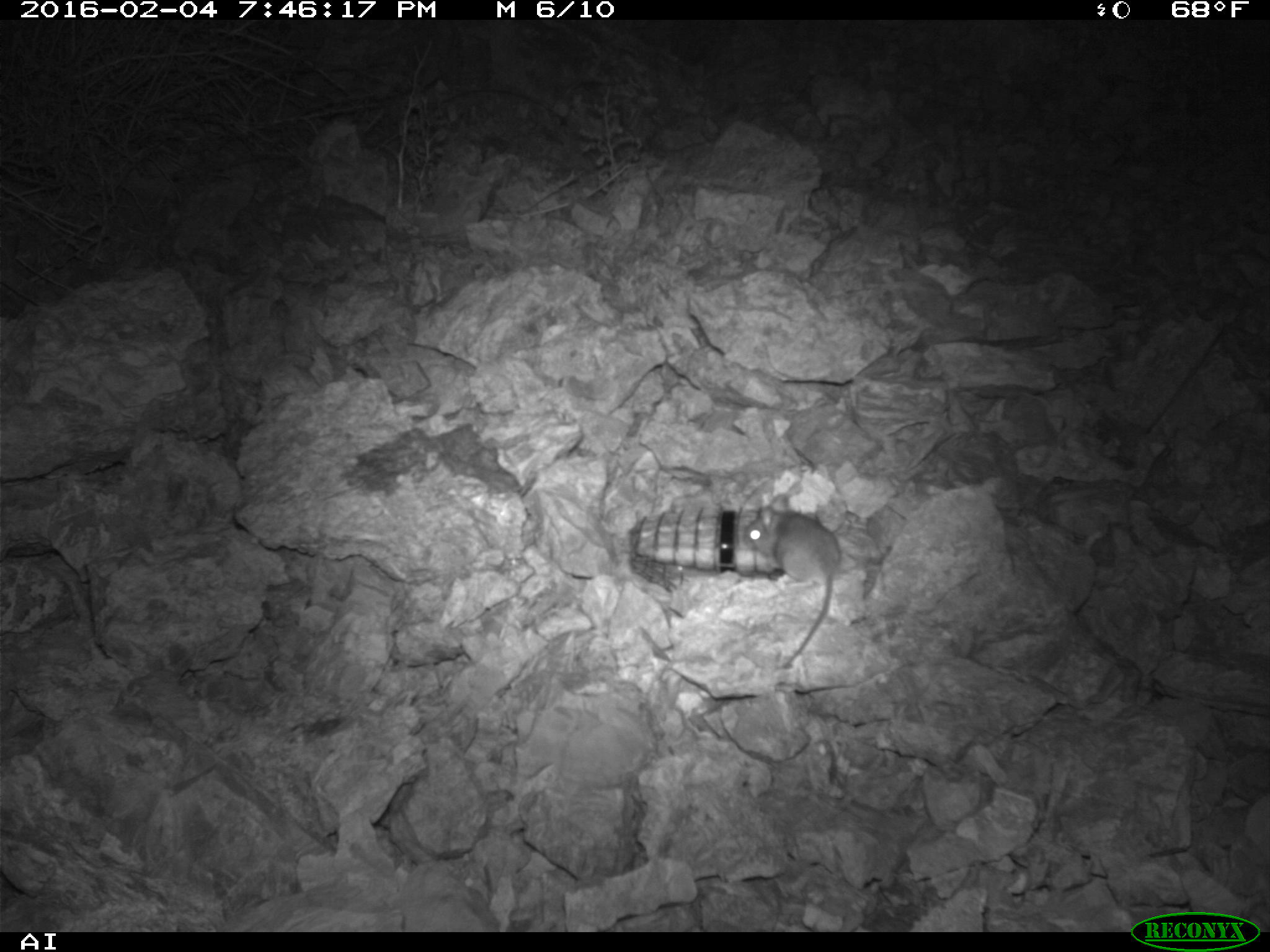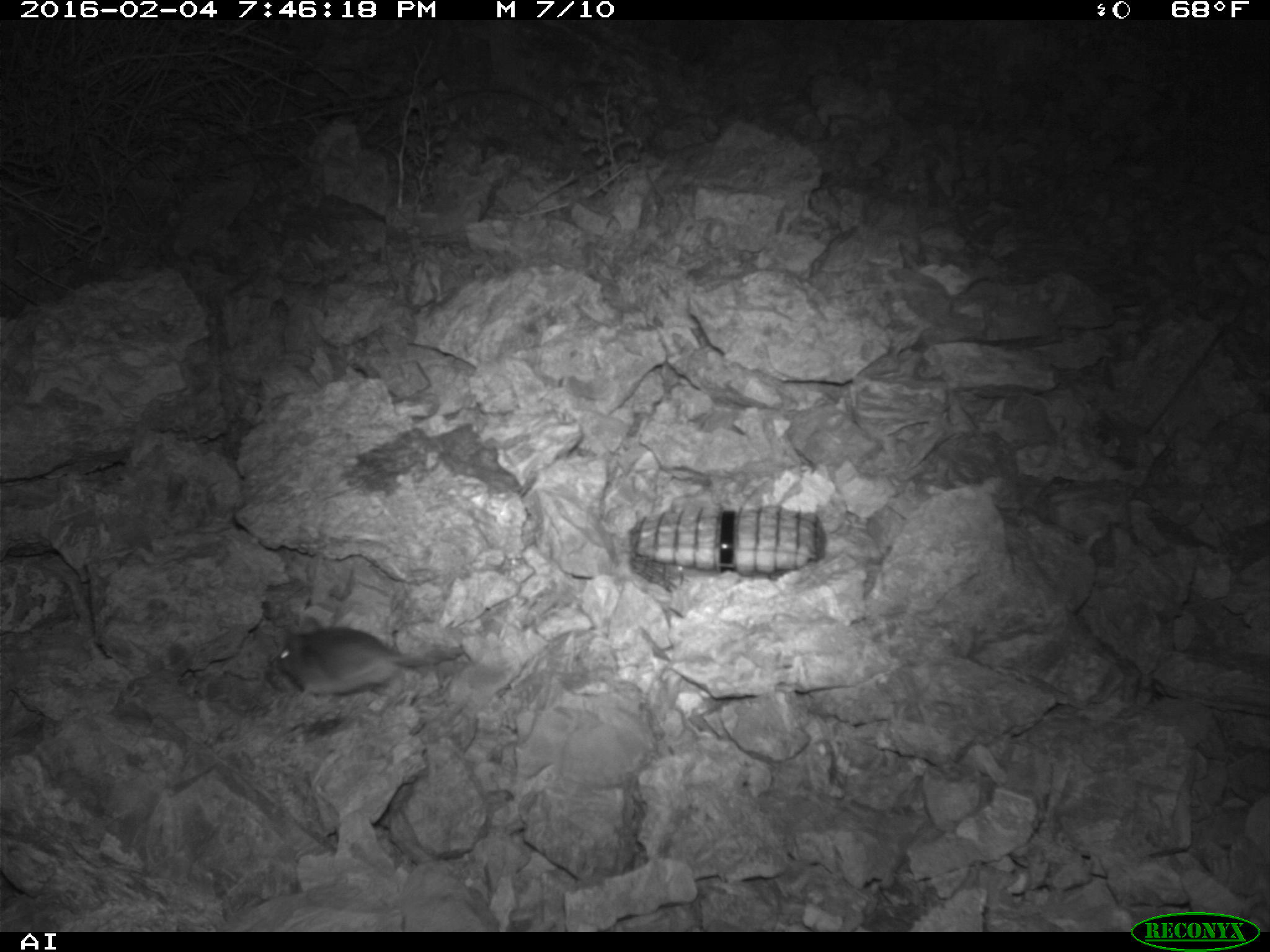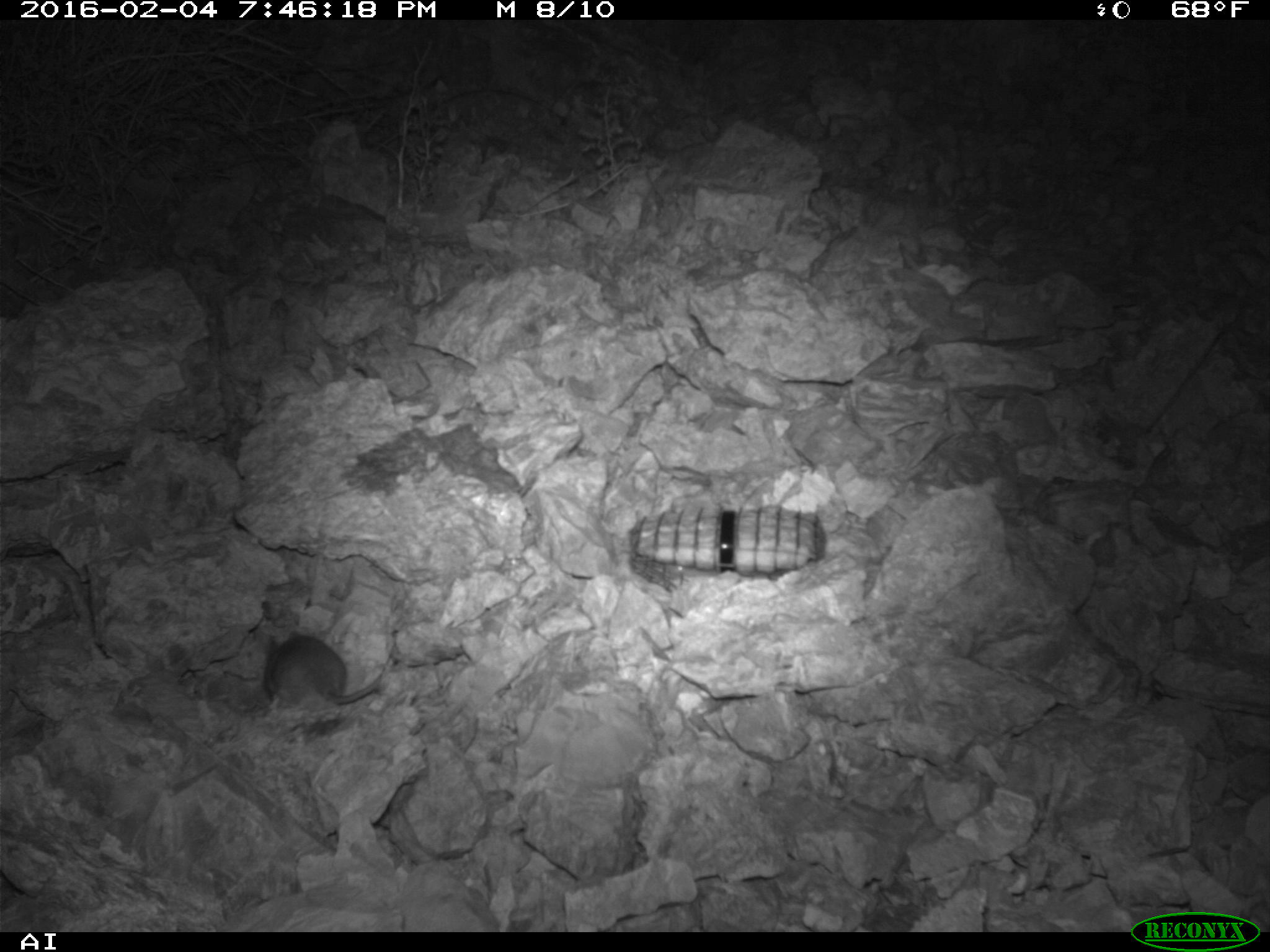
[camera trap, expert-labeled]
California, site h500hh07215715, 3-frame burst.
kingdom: Animalia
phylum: Chordata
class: Mammalia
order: Rodentia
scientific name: Rodentia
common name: rodent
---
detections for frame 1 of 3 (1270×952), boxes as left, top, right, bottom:
rodent: 742, 494, 841, 666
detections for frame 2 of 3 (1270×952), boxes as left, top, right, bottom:
rodent: 272, 617, 465, 704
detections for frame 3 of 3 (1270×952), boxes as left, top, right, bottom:
rodent: 263, 632, 382, 704